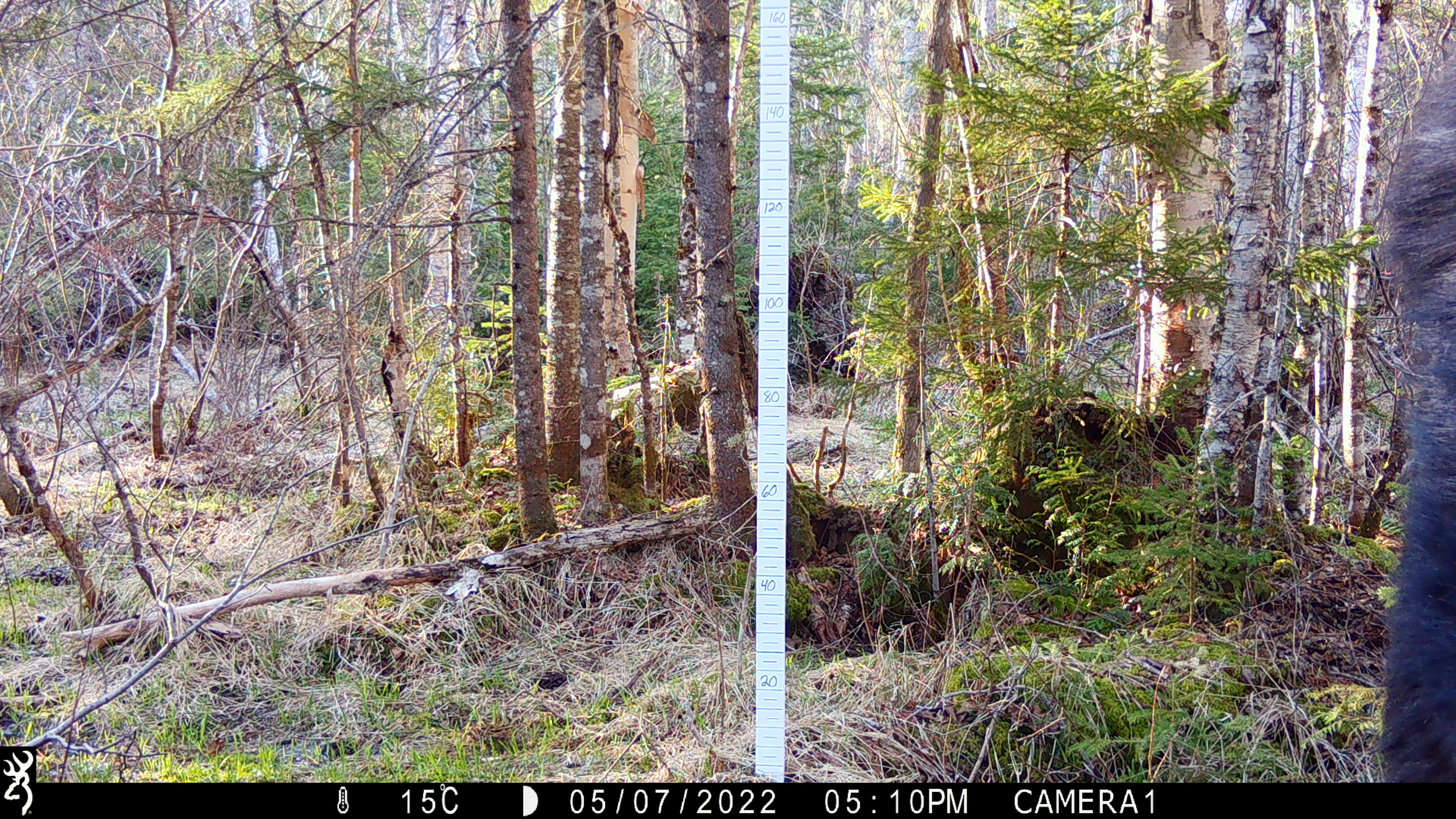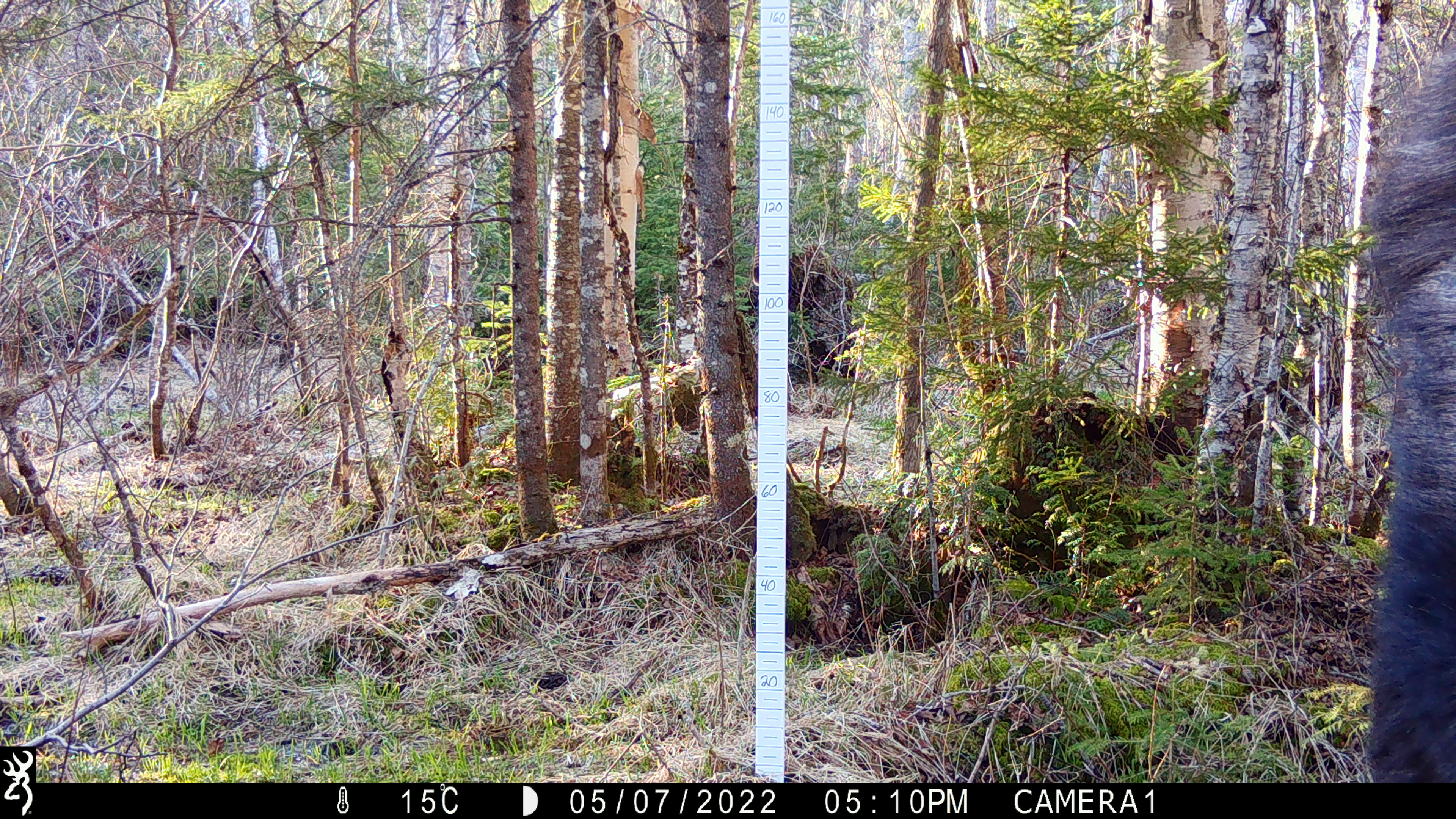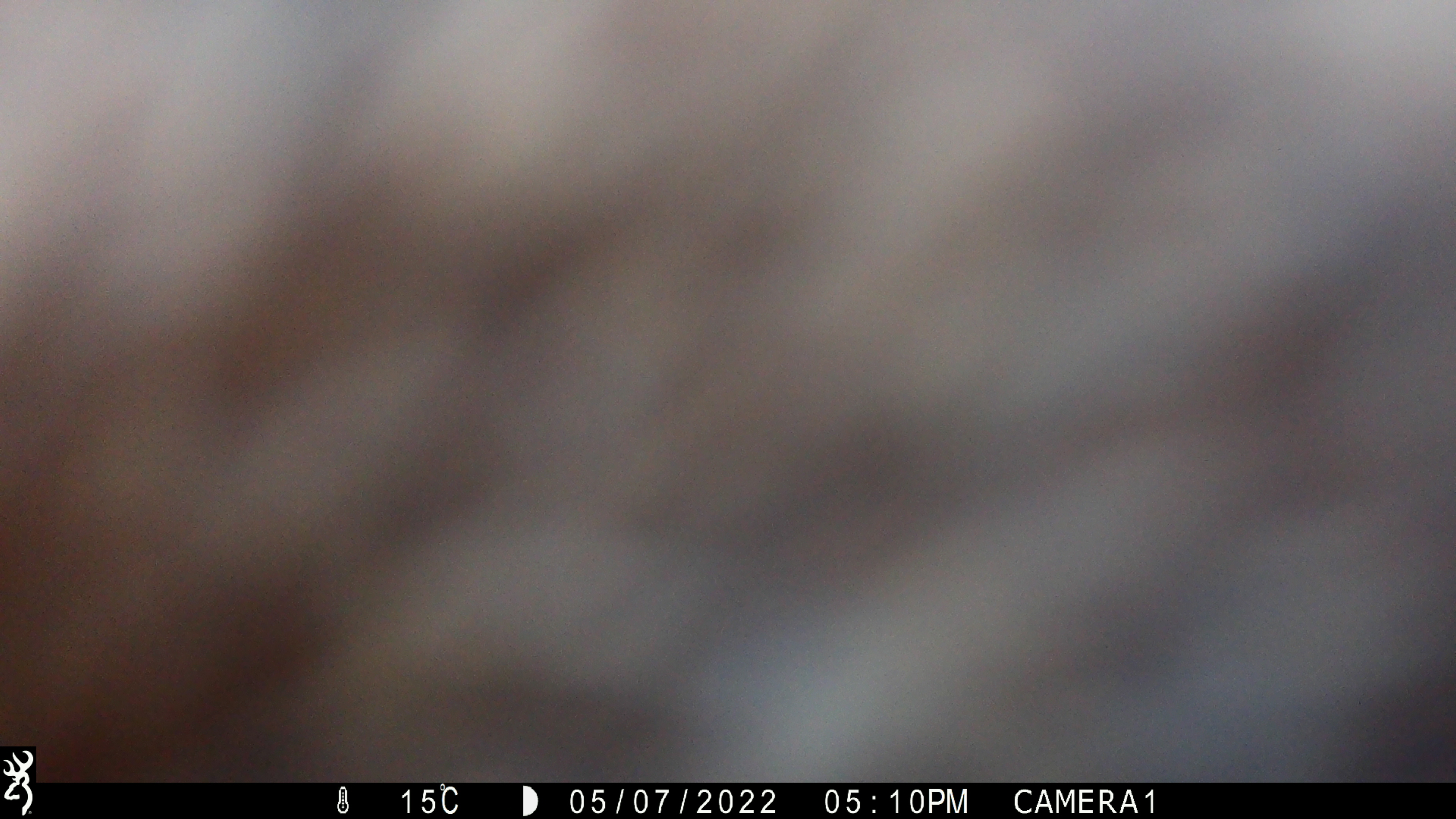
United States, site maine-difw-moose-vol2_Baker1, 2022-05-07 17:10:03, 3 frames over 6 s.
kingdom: Animalia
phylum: Chordata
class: Mammalia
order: Artiodactyla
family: Cervidae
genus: Alces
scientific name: Alces alces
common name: moose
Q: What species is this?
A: Moose (Alces alces).